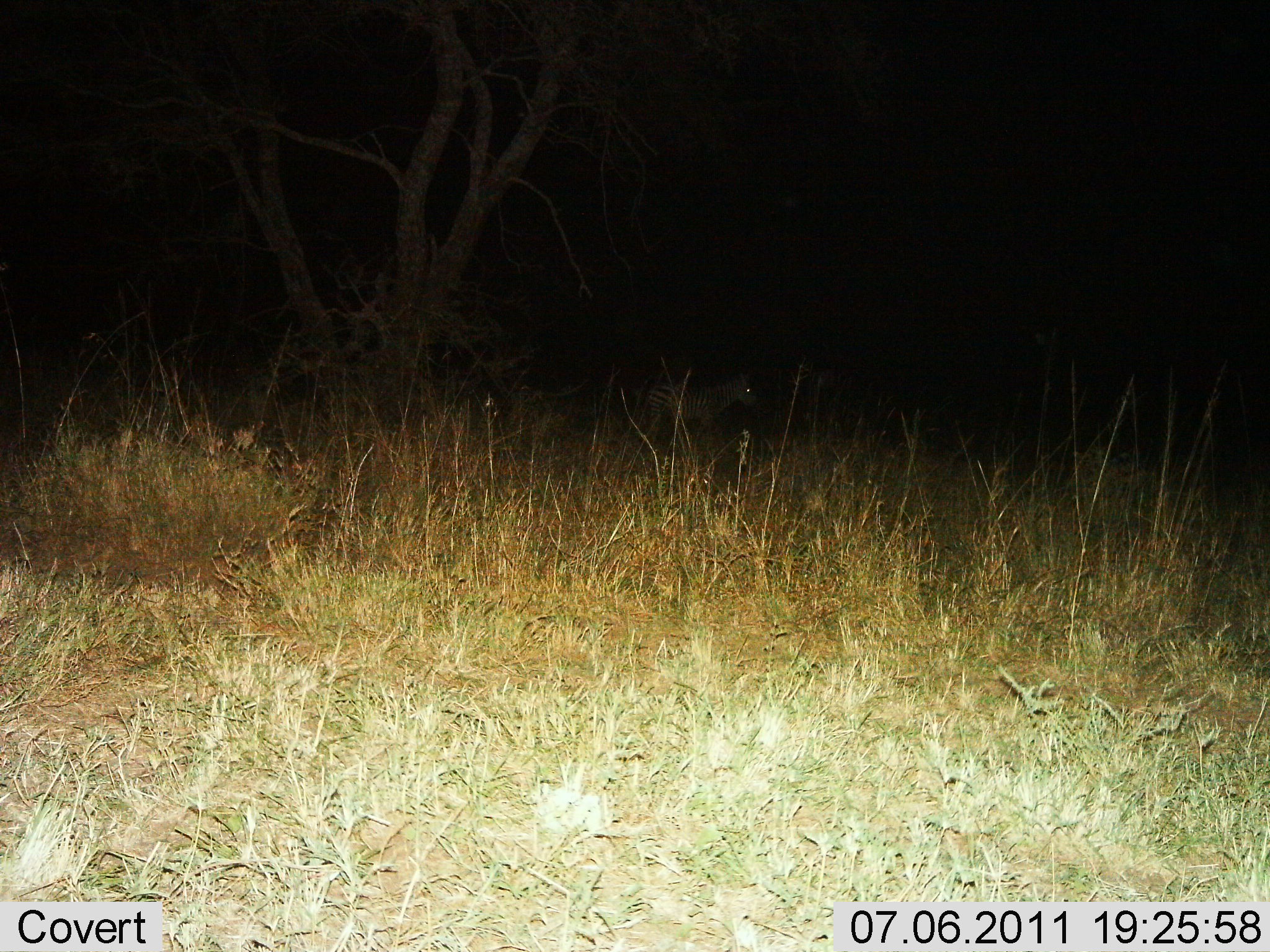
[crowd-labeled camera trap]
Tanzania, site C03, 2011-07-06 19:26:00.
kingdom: Animalia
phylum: Chordata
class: Mammalia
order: Perissodactyla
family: Equidae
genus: Equus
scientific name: Equus quagga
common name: plains zebra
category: zebra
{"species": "zebra (plains zebra) (Equus quagga)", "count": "1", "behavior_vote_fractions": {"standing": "70%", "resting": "0%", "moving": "30%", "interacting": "0%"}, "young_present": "0%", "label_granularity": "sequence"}